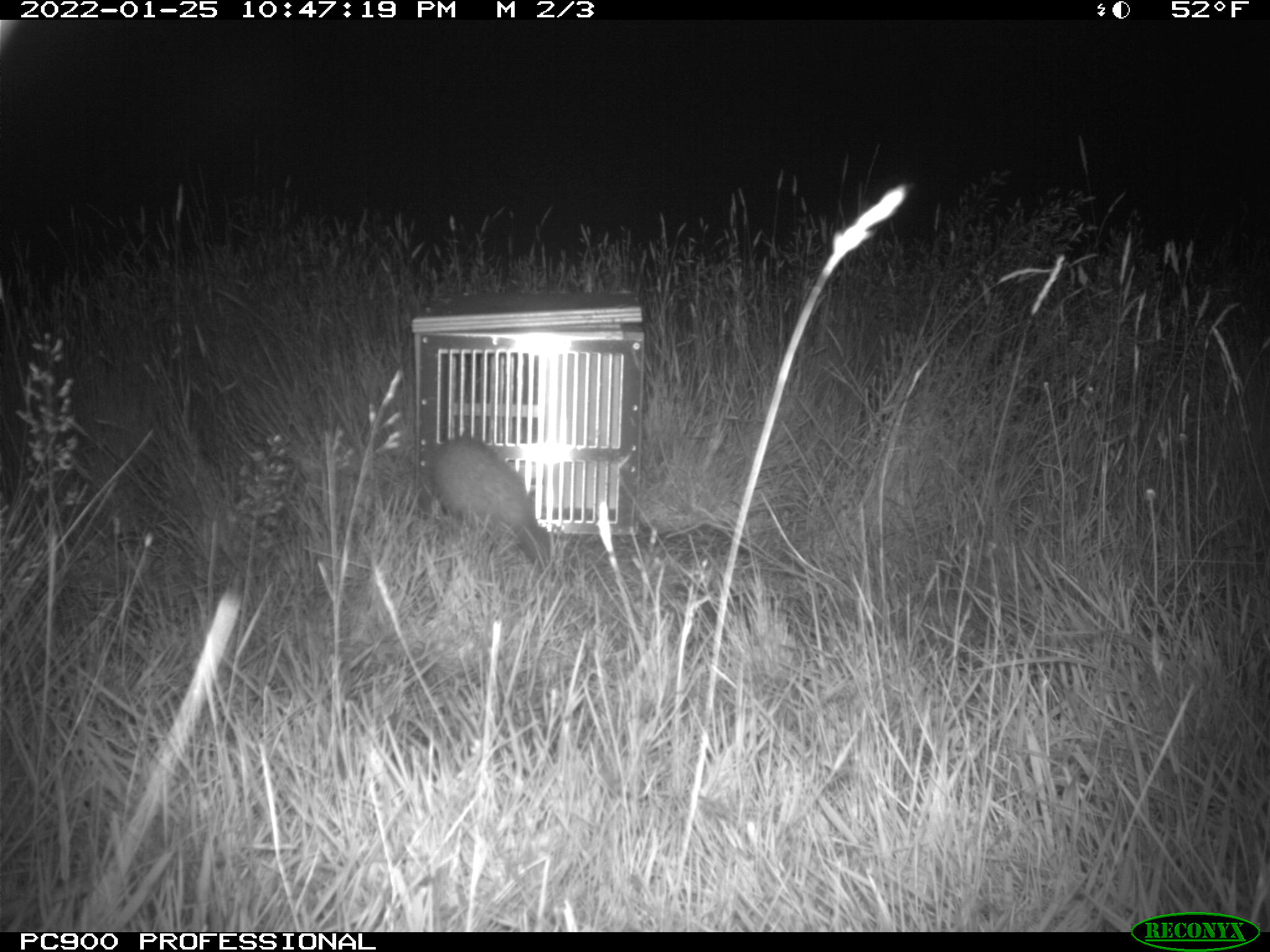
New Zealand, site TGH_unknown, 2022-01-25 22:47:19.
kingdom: Animalia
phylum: Chordata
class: Mammalia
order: Carnivora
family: Mustelidae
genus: Mustela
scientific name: Mustela furo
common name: ferret